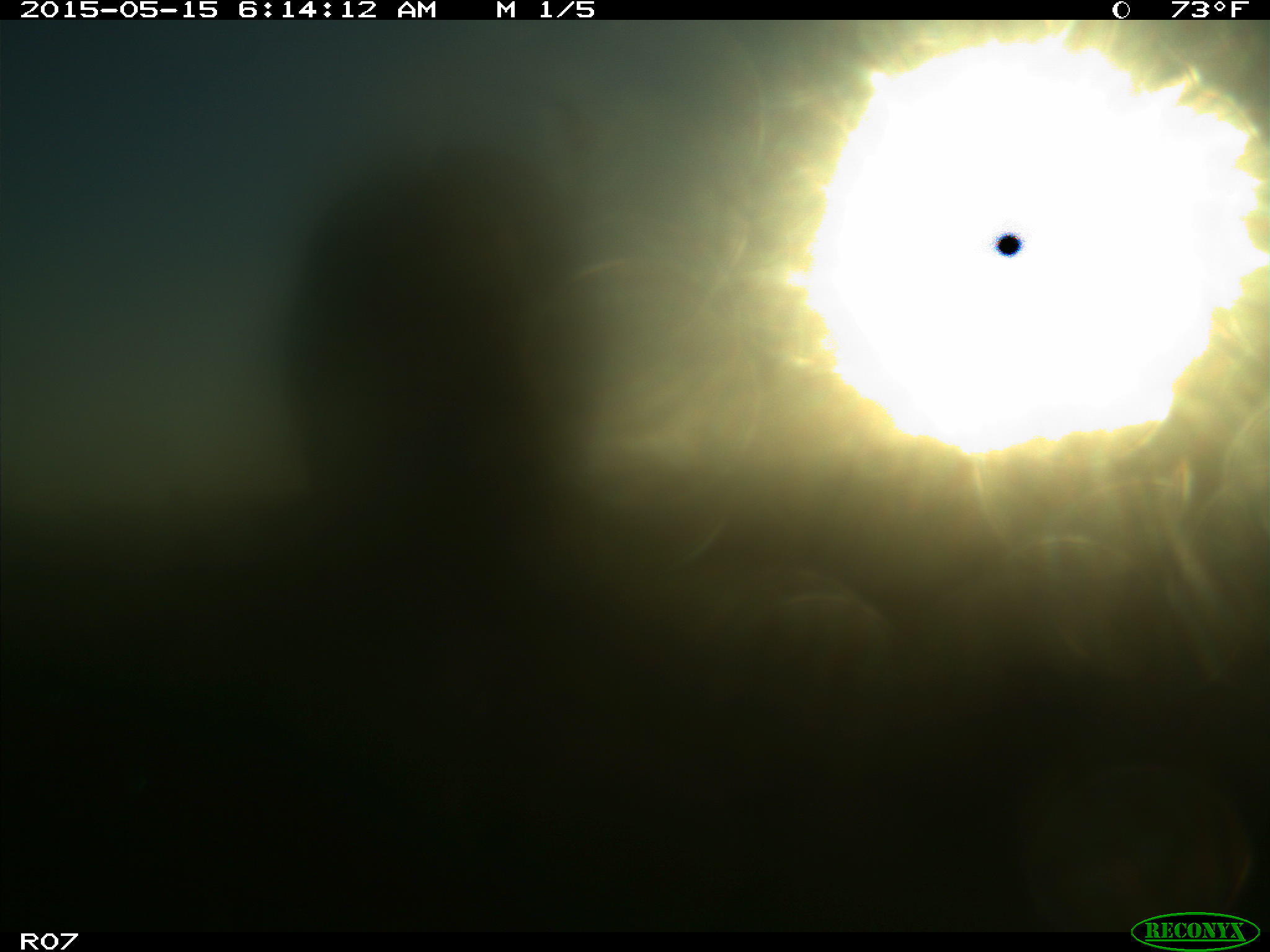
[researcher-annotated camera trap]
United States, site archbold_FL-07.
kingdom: Animalia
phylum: Chordata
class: Mammalia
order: Artiodactyla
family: Bovidae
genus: Bos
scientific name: Bos taurus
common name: domestic cow